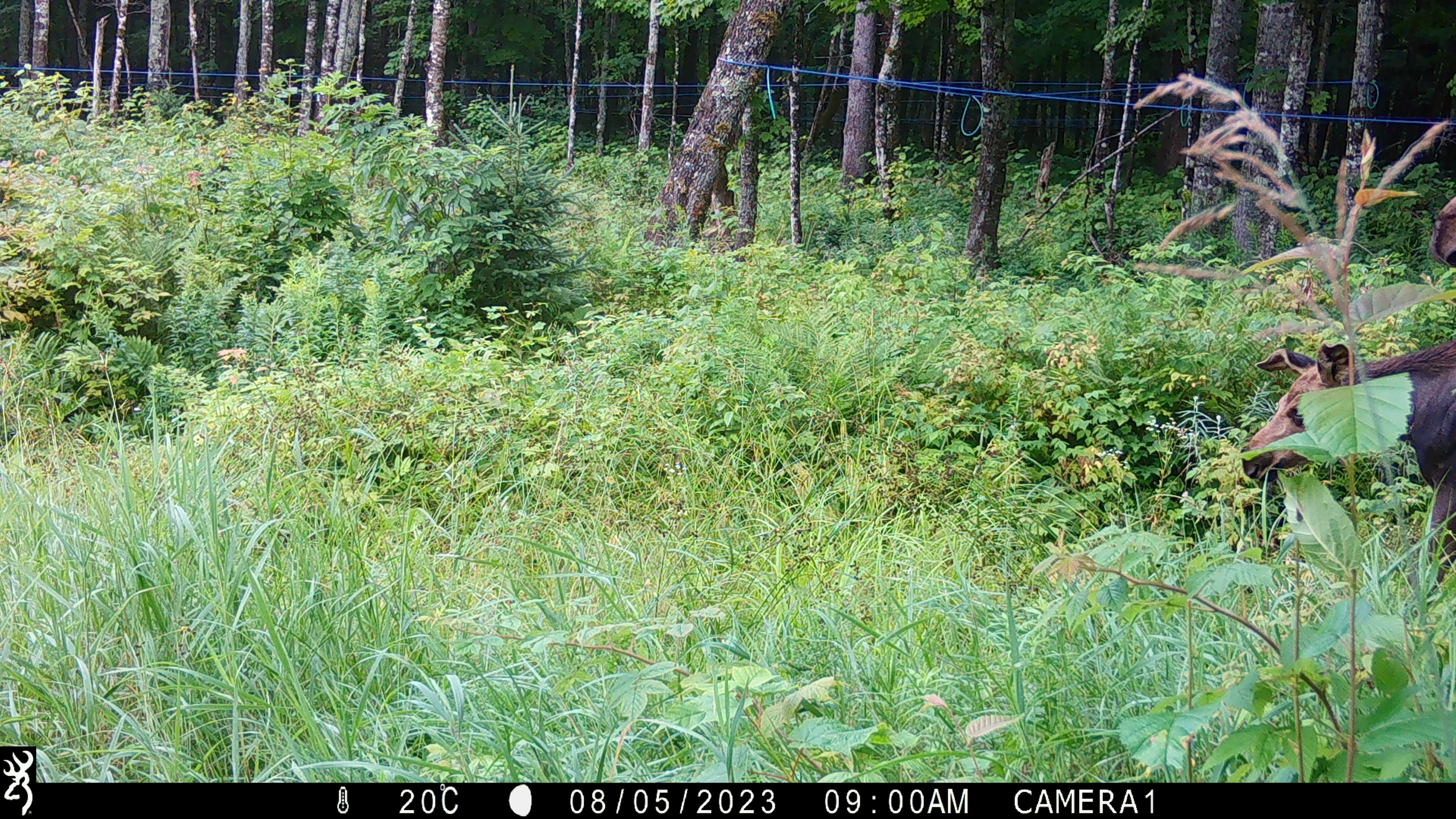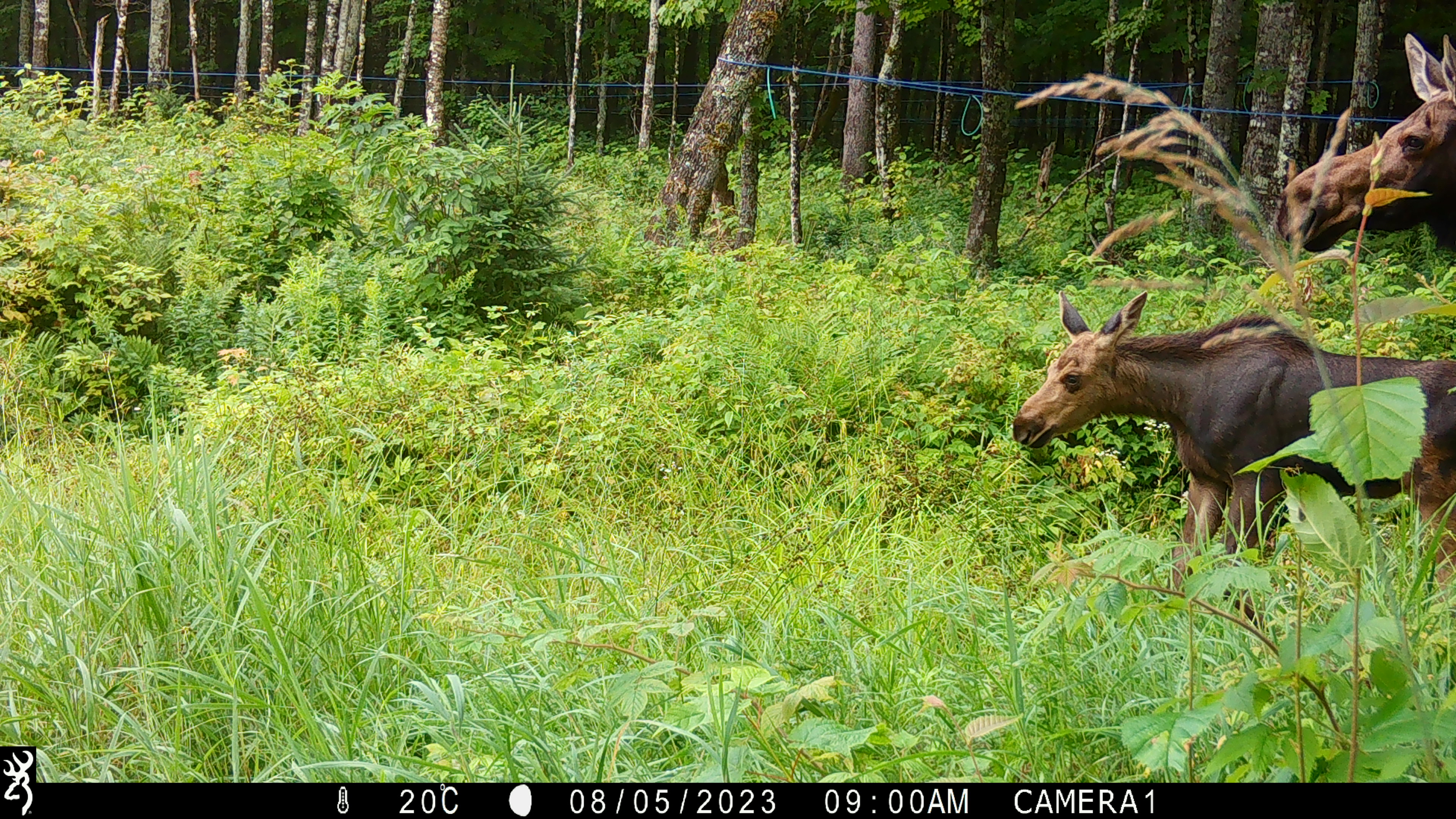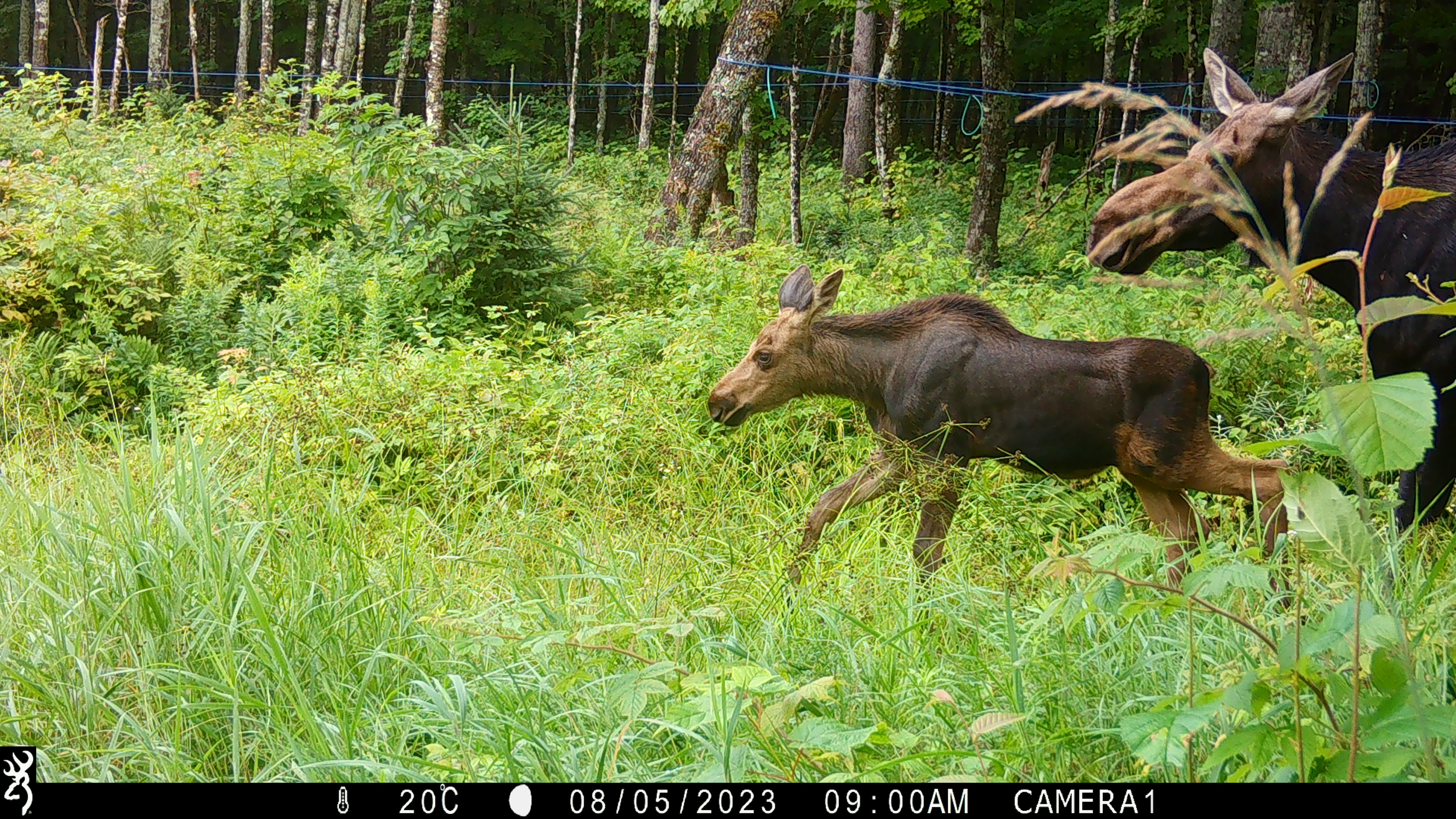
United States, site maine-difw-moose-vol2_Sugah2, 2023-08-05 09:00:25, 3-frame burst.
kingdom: Animalia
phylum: Chordata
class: Mammalia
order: Artiodactyla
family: Cervidae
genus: Alces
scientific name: Alces alces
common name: moose